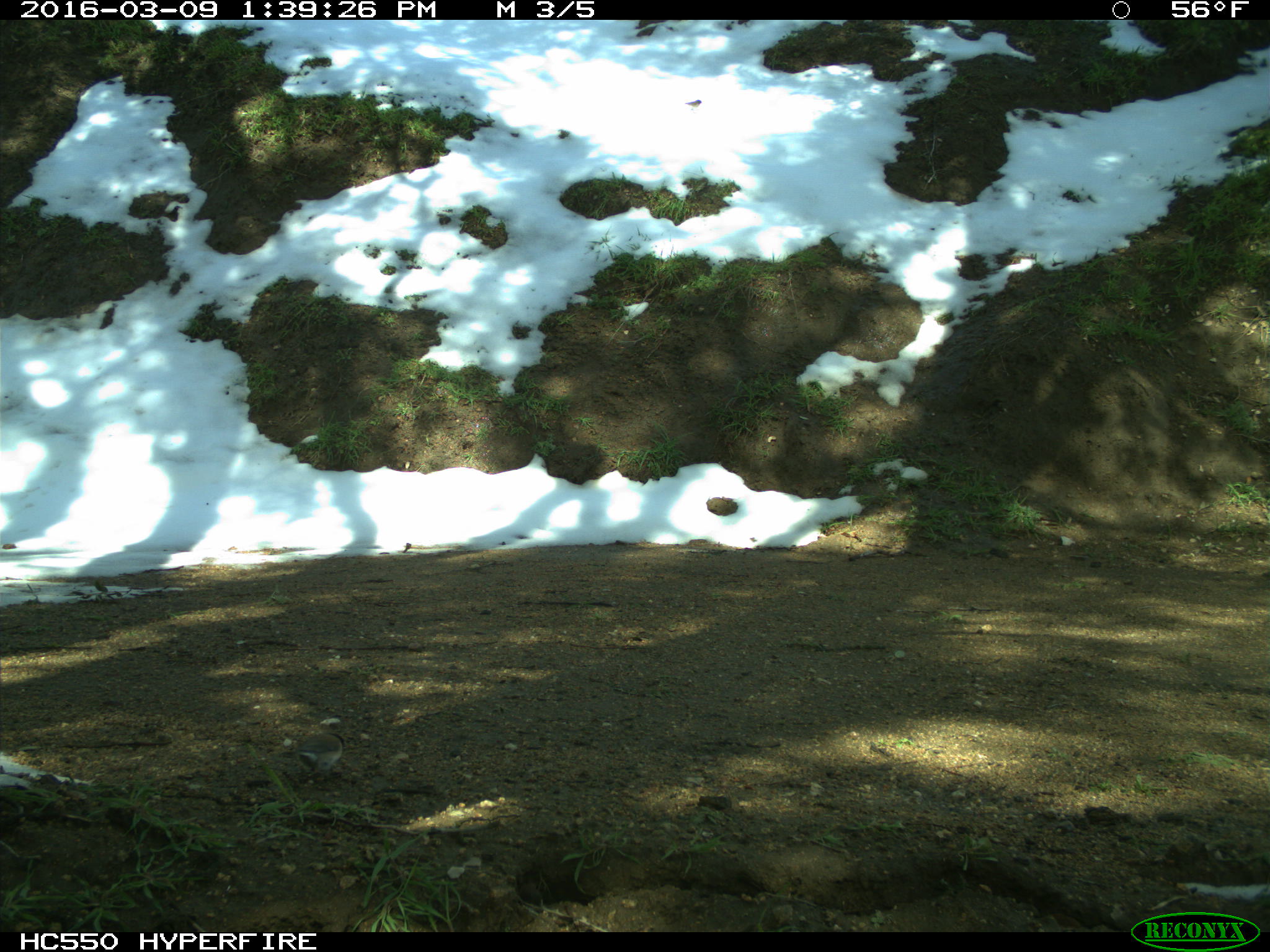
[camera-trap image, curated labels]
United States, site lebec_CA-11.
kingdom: Animalia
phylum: Chordata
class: Aves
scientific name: Aves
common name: birds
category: unidentified bird